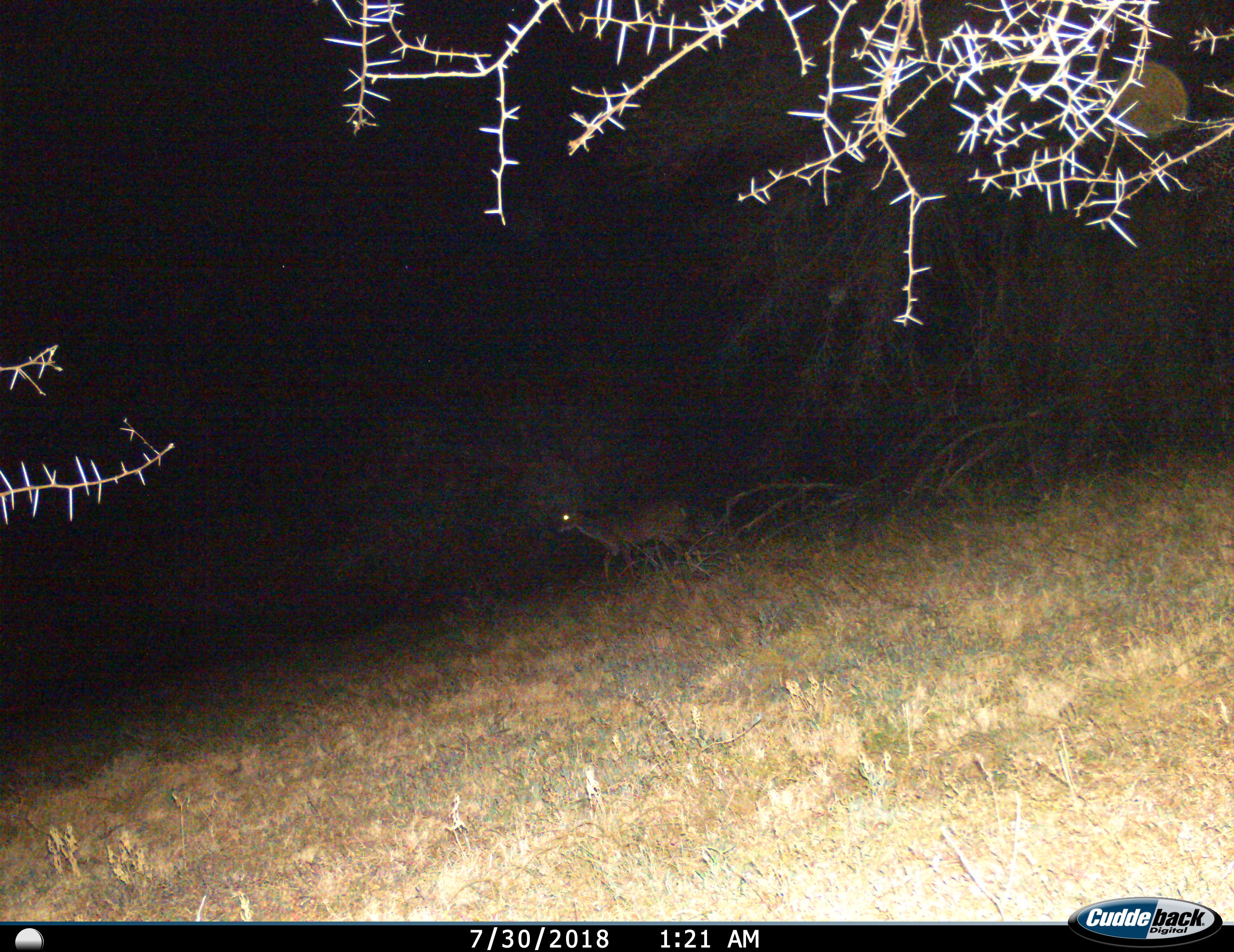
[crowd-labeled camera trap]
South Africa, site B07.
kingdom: Animalia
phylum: Chordata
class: Mammalia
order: Artiodactyla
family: Bovidae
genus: Tragelaphus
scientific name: Tragelaphus strepsiceros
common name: greater kudu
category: kudu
Kudu (greater kudu) (Tragelaphus strepsiceros), count 1. Behavior (volunteer vote fractions): standing 0%, resting 0%, moving 100%, interacting 0%. Young present (vote fraction): 0%. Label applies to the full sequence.